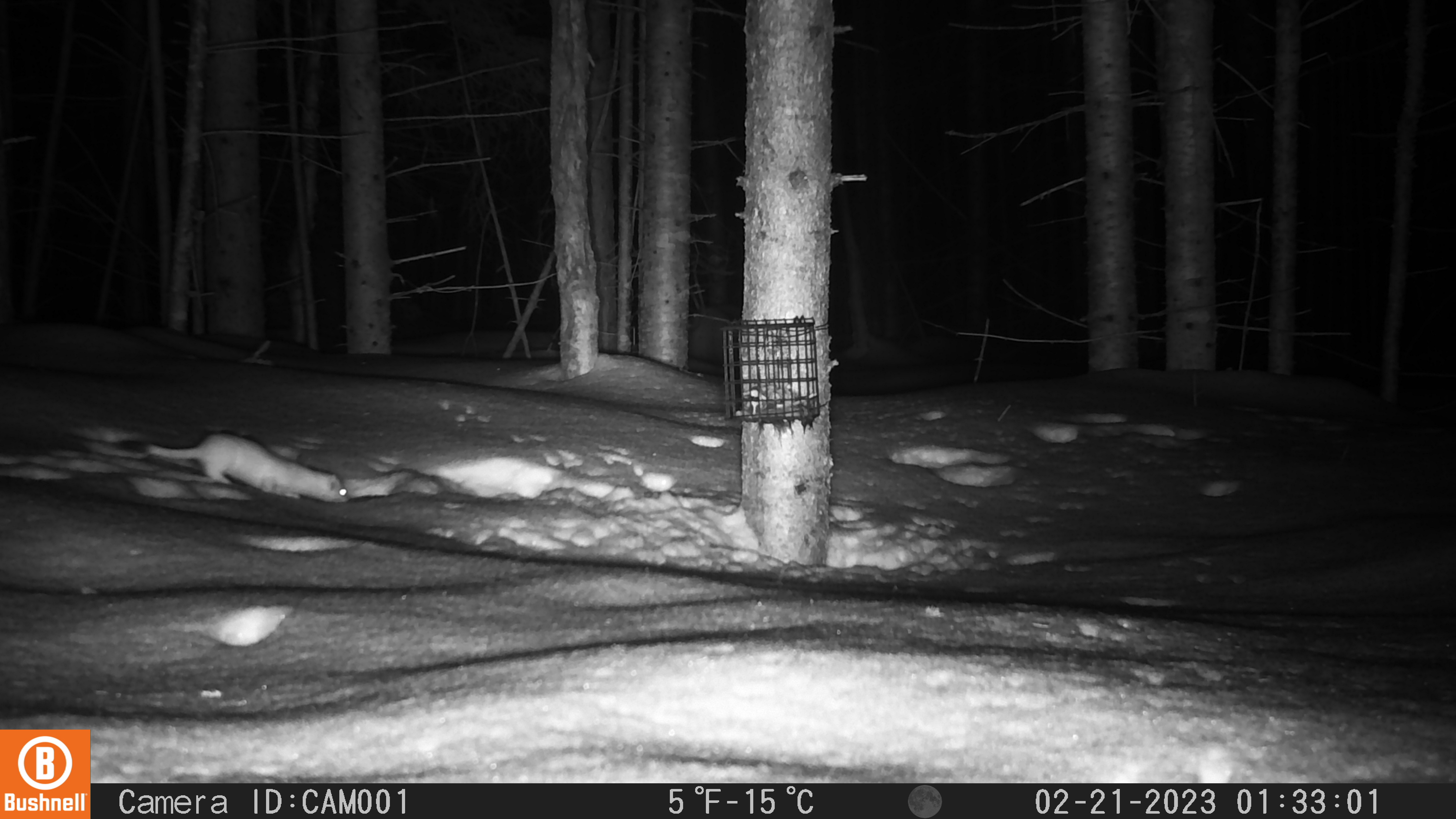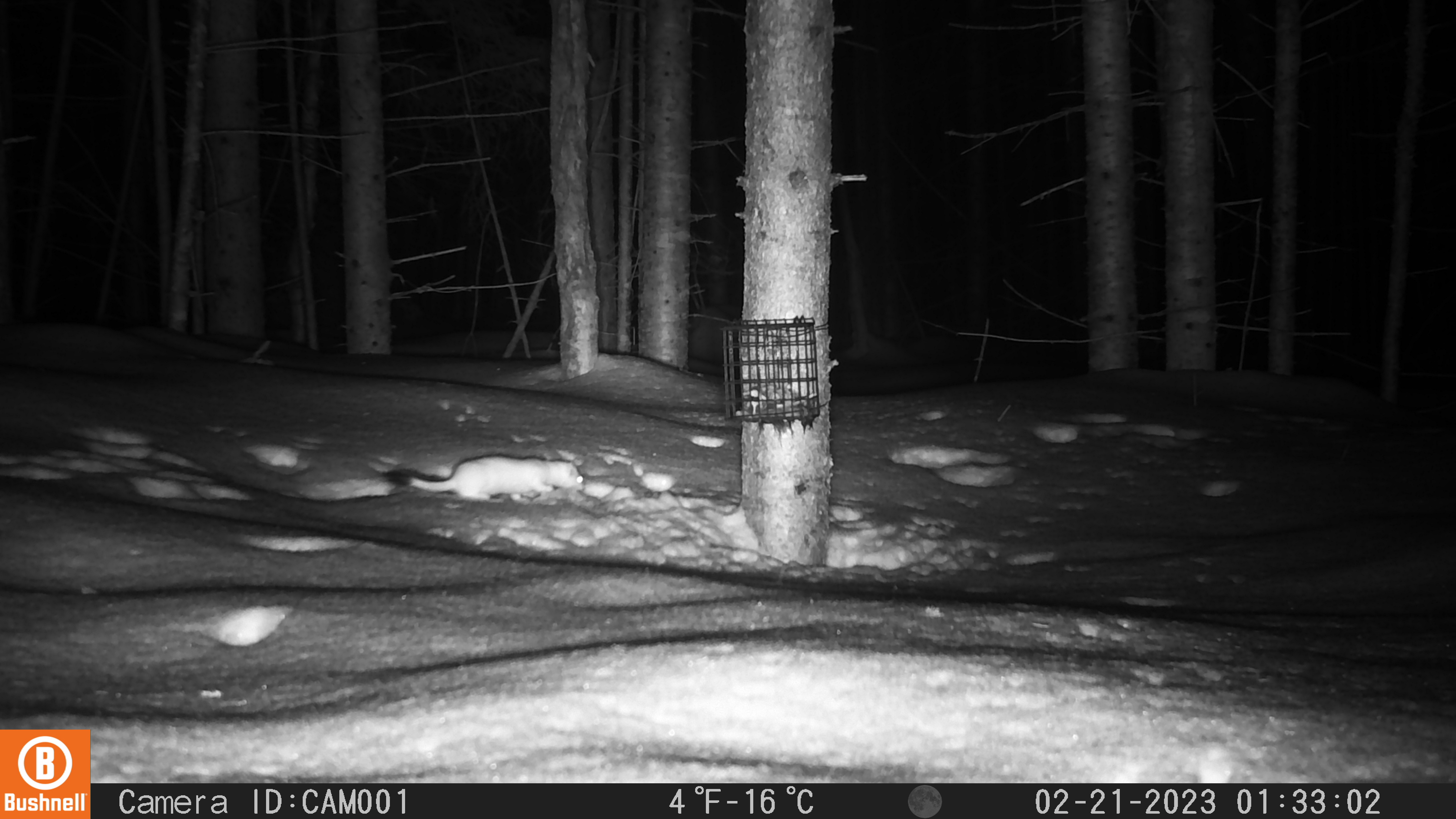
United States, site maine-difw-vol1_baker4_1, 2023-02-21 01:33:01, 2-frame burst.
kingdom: Animalia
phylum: Chordata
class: Mammalia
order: Carnivora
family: Mustelidae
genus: Mustela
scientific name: Mustela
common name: weasel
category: weasel sp.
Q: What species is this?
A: Weasel sp. (weasel) (Mustela).